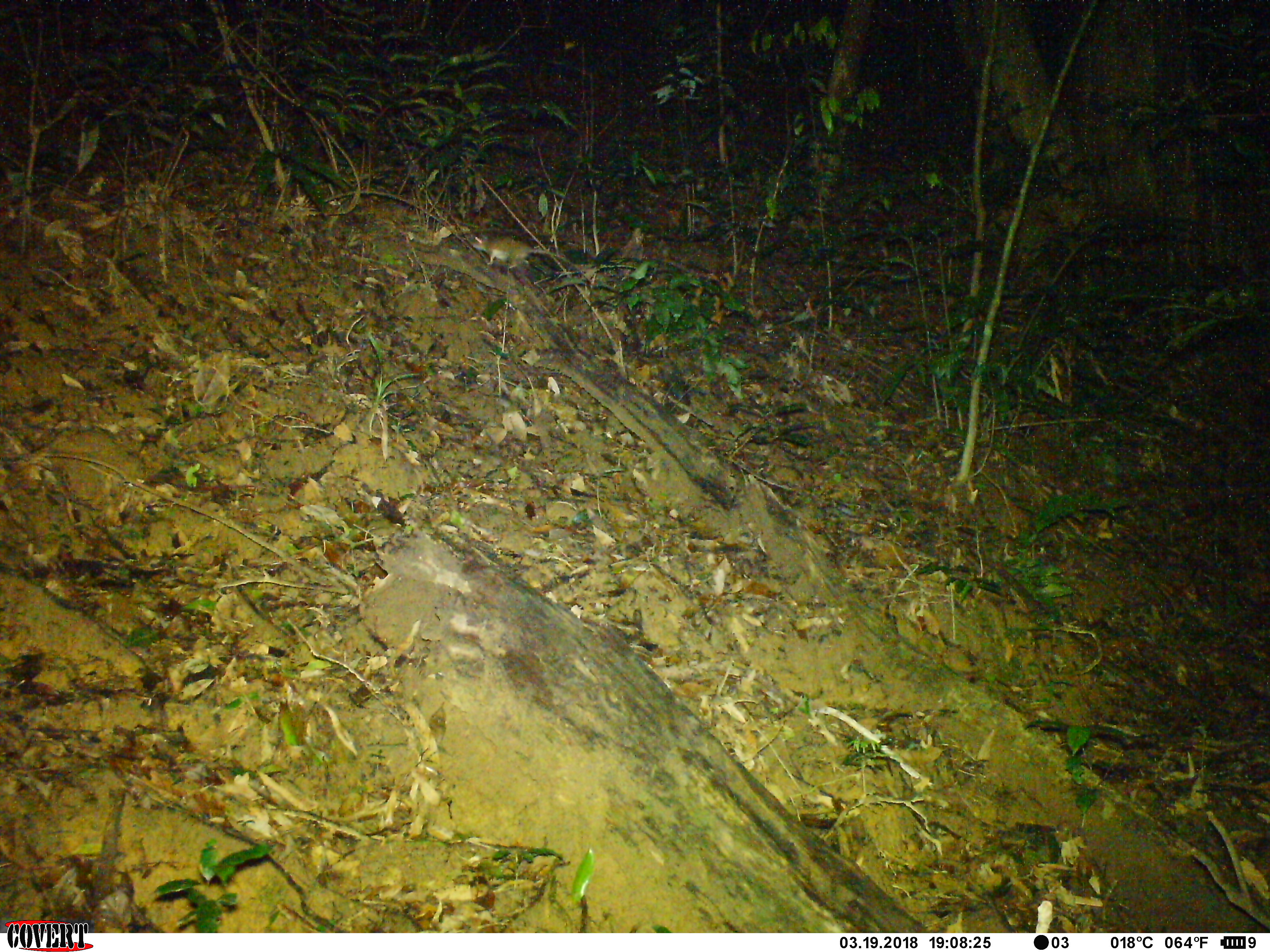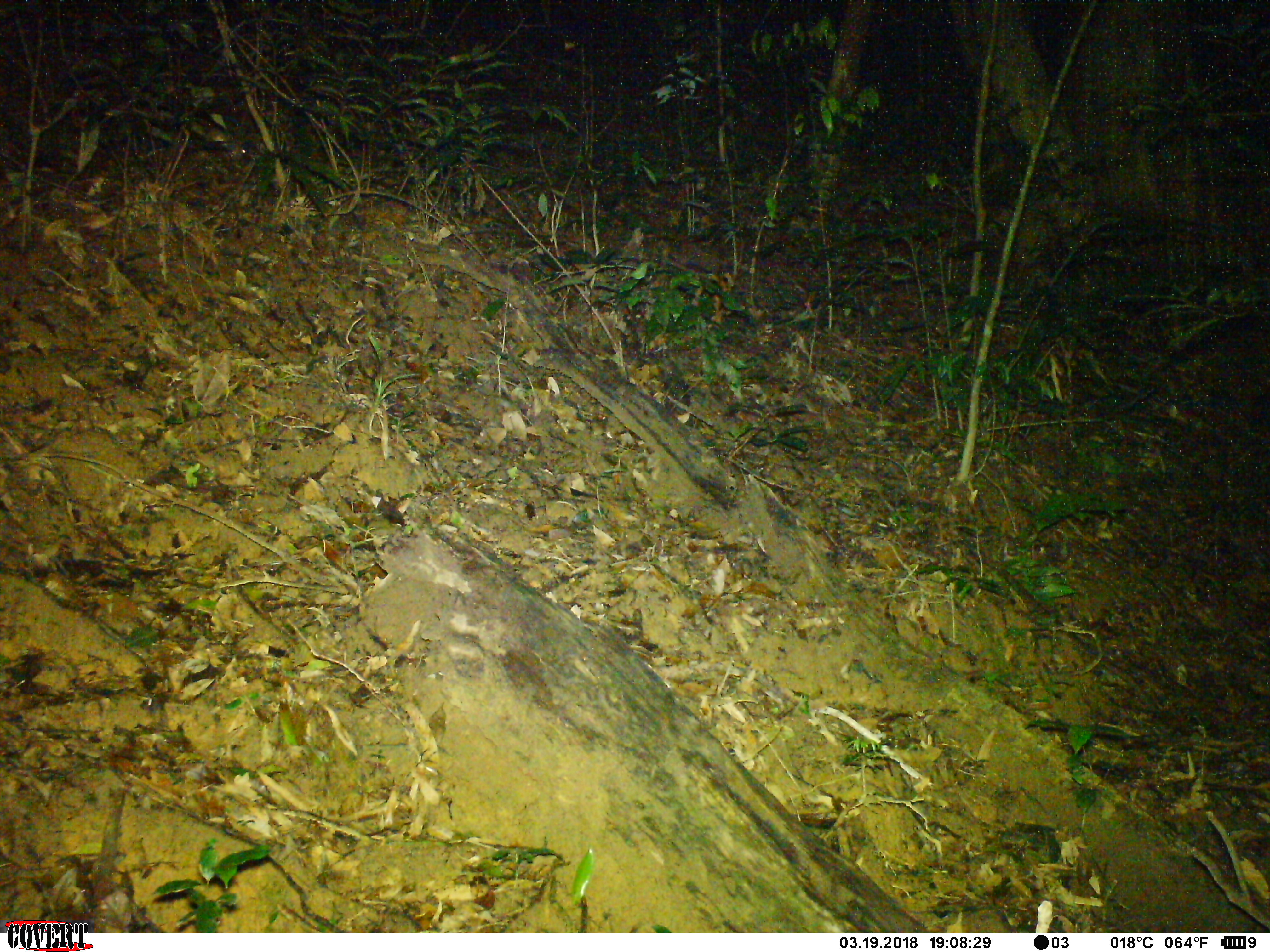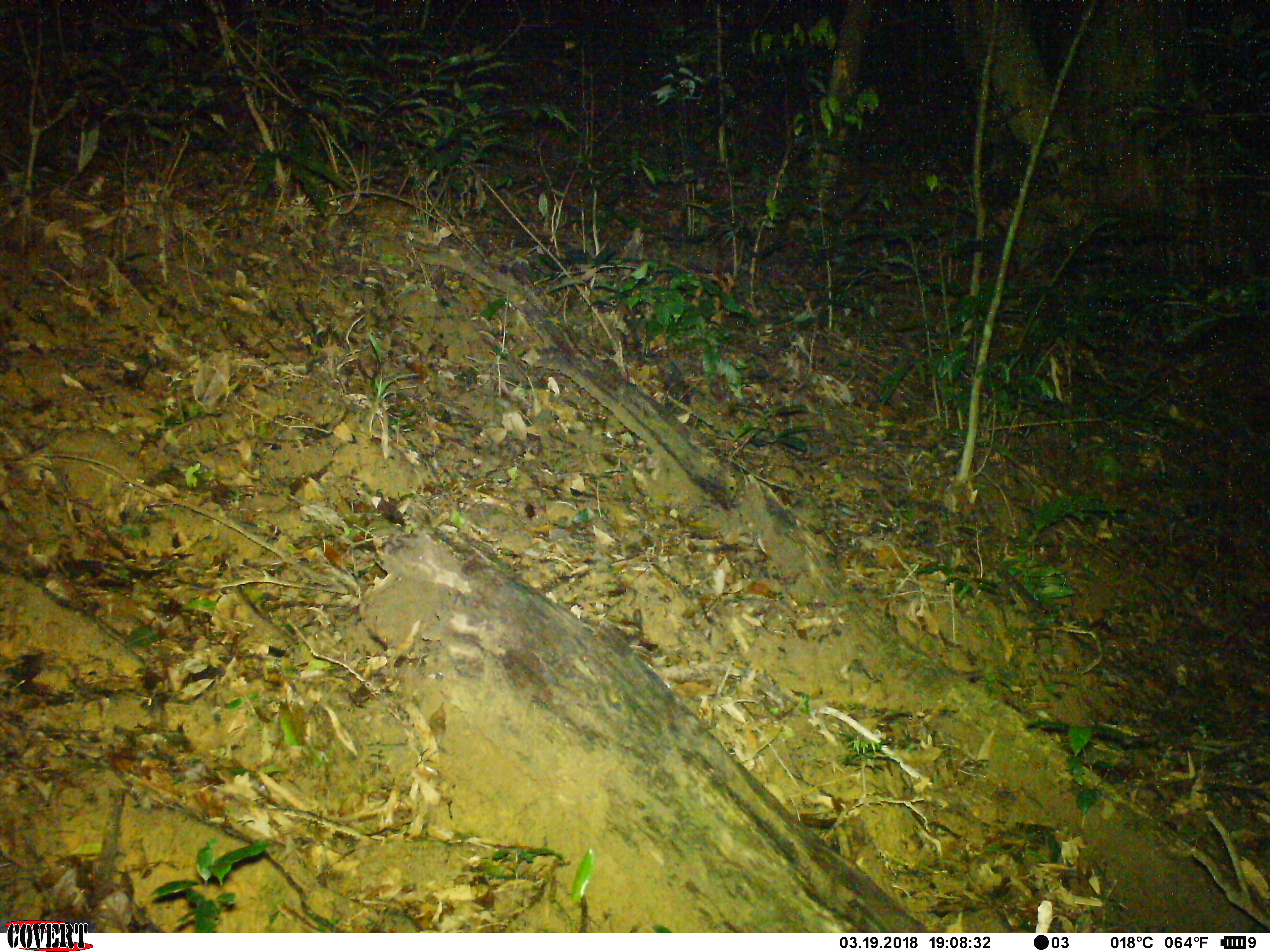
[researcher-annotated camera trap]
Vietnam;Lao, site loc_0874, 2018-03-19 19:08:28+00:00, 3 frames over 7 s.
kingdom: Animalia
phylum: Chordata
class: Mammalia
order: Rodentia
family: Muridae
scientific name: Muridae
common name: old-world mice and rats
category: unidentified murid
Unidentified murid (old-world mice and rats) (Muridae). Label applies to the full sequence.